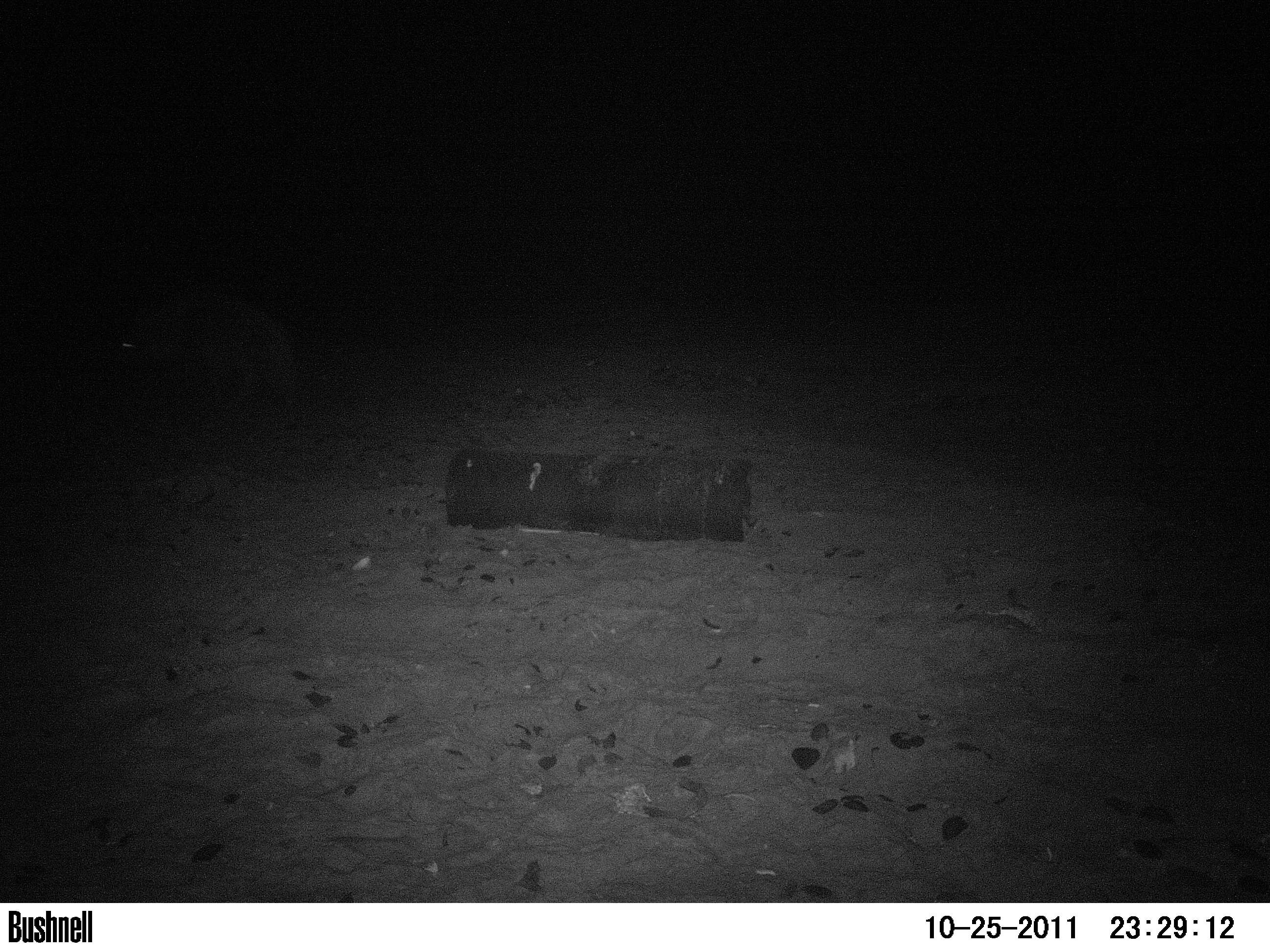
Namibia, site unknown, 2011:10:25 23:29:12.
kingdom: Animalia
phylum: Chordata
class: Mammalia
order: Carnivora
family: Hyaenidae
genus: Parahyaena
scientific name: Parahyaena brunnea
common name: brown hyena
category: hyaena brunnea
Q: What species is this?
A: Hyaena brunnea (brown hyena) (Parahyaena brunnea).